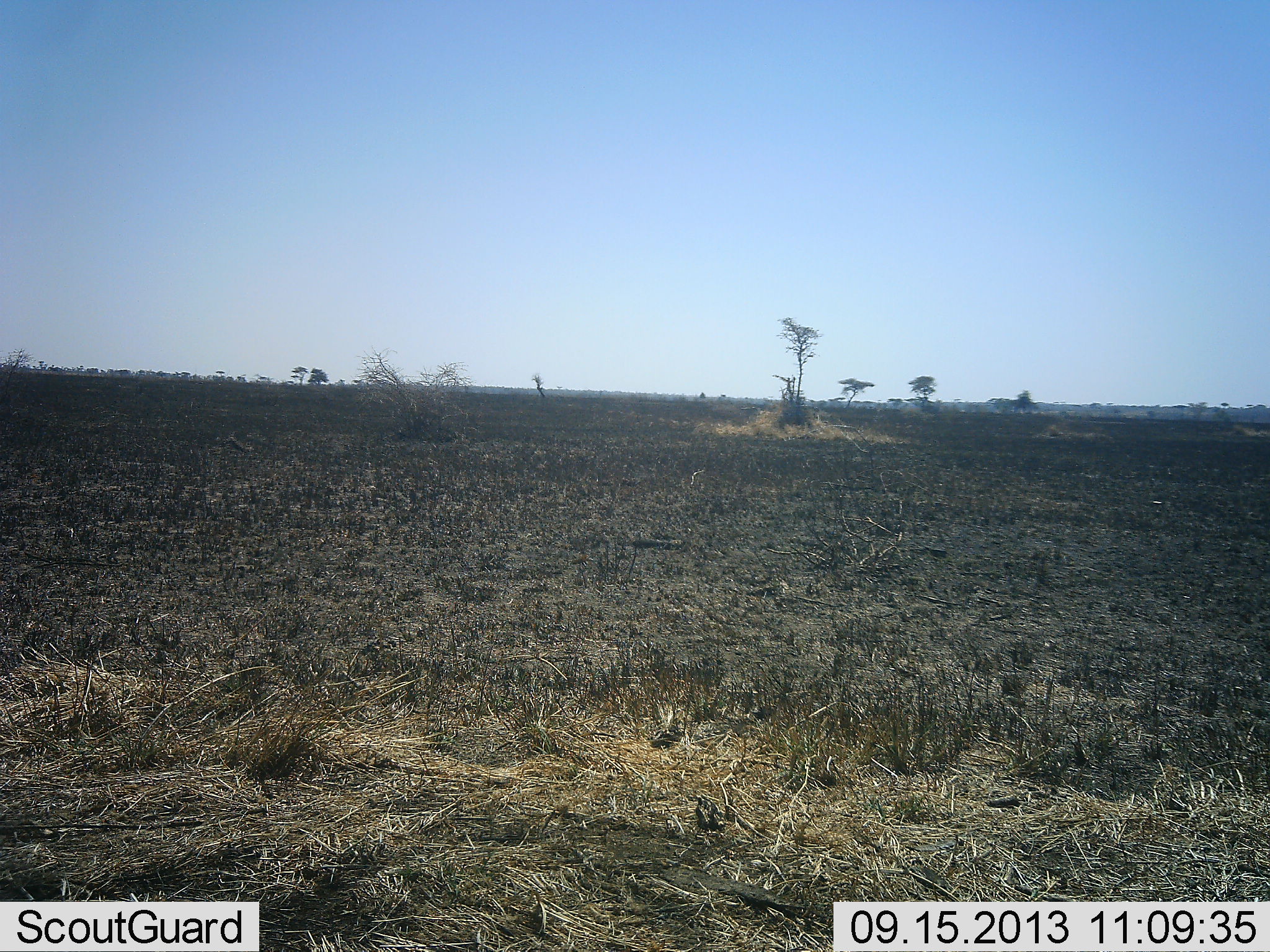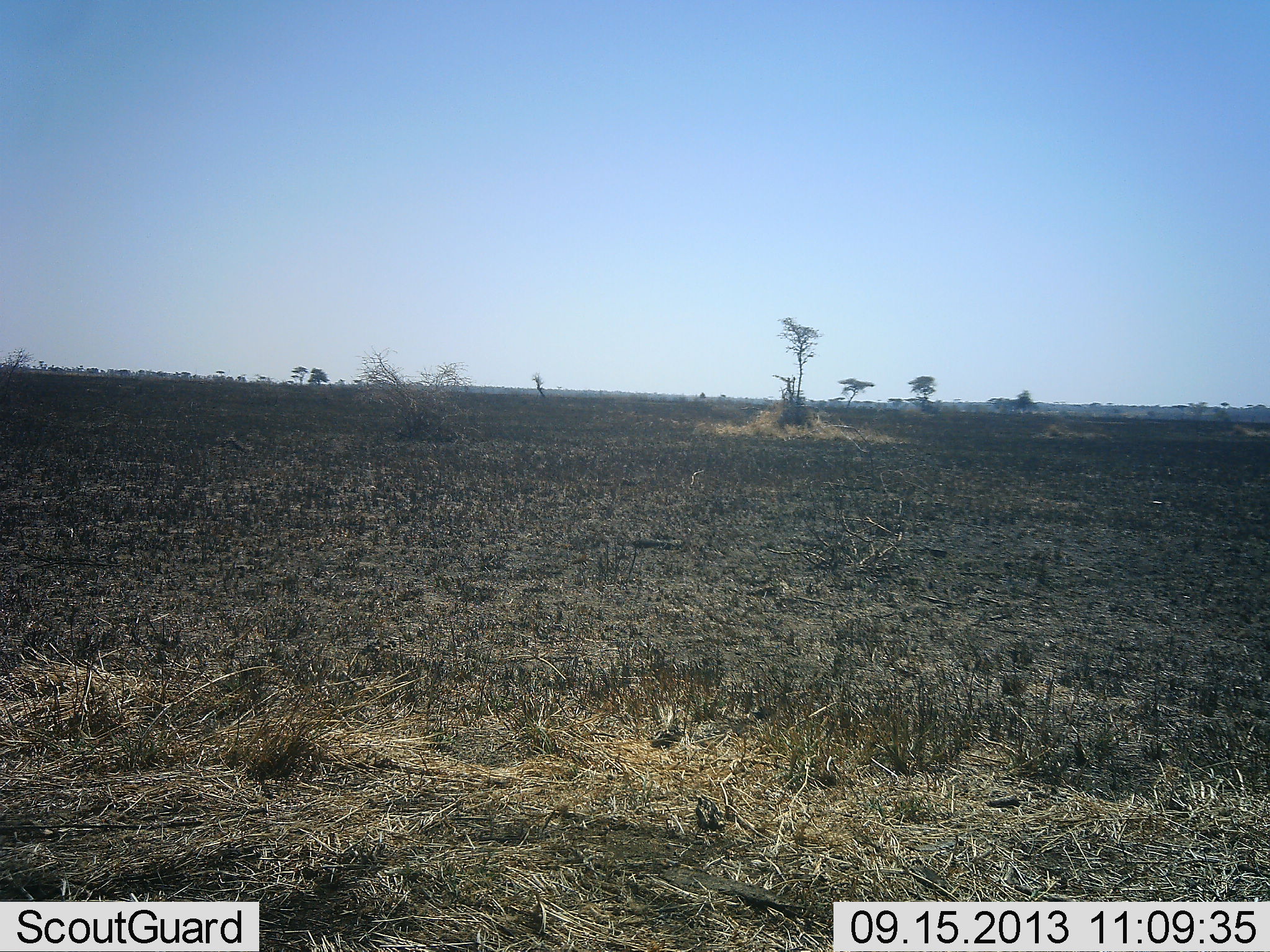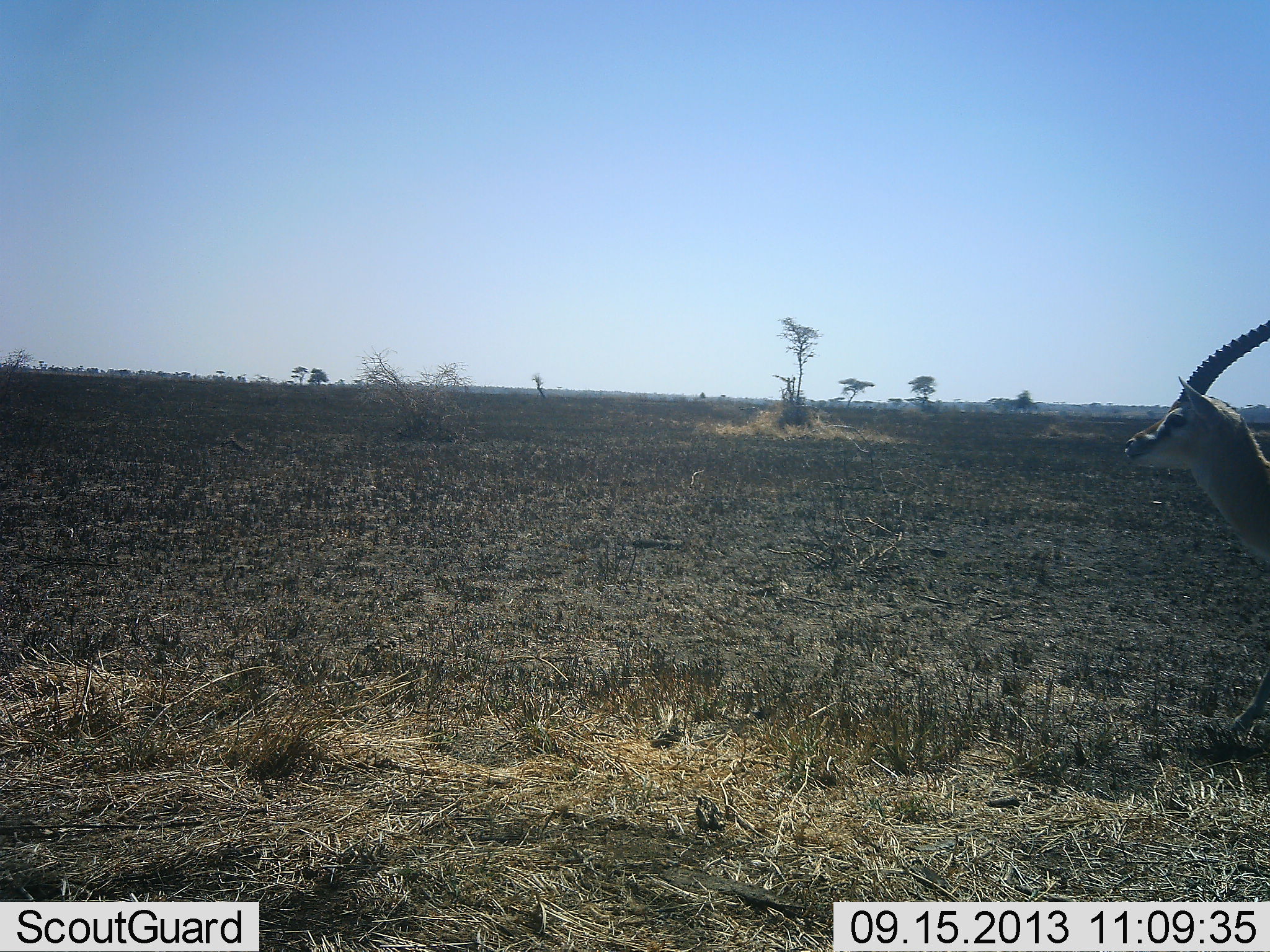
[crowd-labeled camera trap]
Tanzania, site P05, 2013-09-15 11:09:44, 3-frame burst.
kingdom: Animalia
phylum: Chordata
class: Mammalia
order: Artiodactyla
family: Bovidae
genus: Eudorcas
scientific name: Eudorcas thomsonii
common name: thomson's gazelle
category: gazellethomsons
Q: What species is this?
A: Gazellethomsons (thomson's gazelle) (Eudorcas thomsonii).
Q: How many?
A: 1.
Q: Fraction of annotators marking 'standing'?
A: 5%.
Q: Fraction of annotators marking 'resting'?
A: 0%.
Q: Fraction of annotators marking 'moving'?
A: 95%.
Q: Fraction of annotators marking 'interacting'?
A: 0%.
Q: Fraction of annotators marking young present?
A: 0%.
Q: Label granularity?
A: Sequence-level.